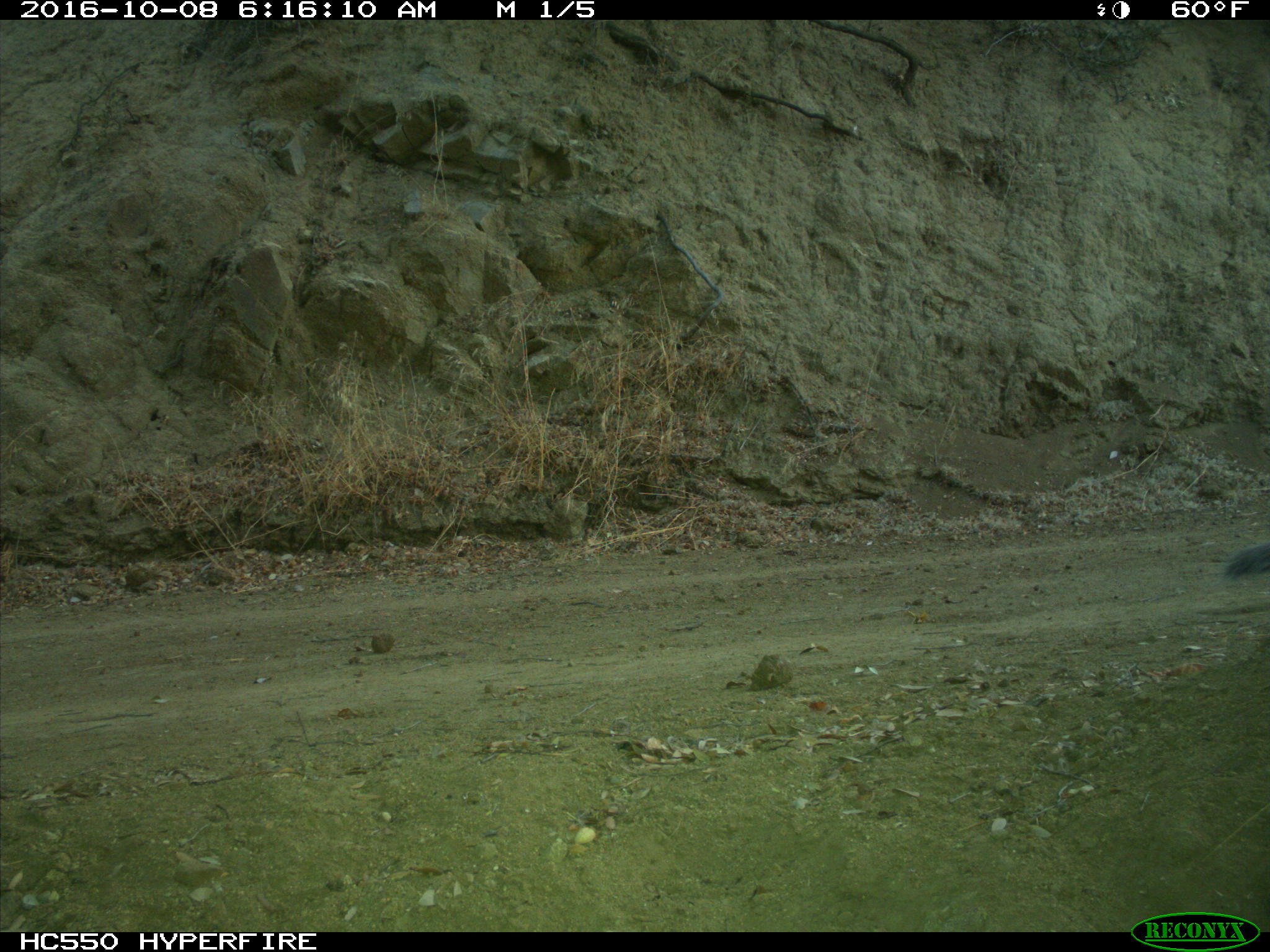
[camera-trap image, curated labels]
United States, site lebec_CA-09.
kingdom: Animalia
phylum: Chordata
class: Mammalia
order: Rodentia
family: Sciuridae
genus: Sciurus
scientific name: Sciurus carolinensis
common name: eastern gray squirrel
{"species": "Sciurus carolinensis (eastern gray squirrel)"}